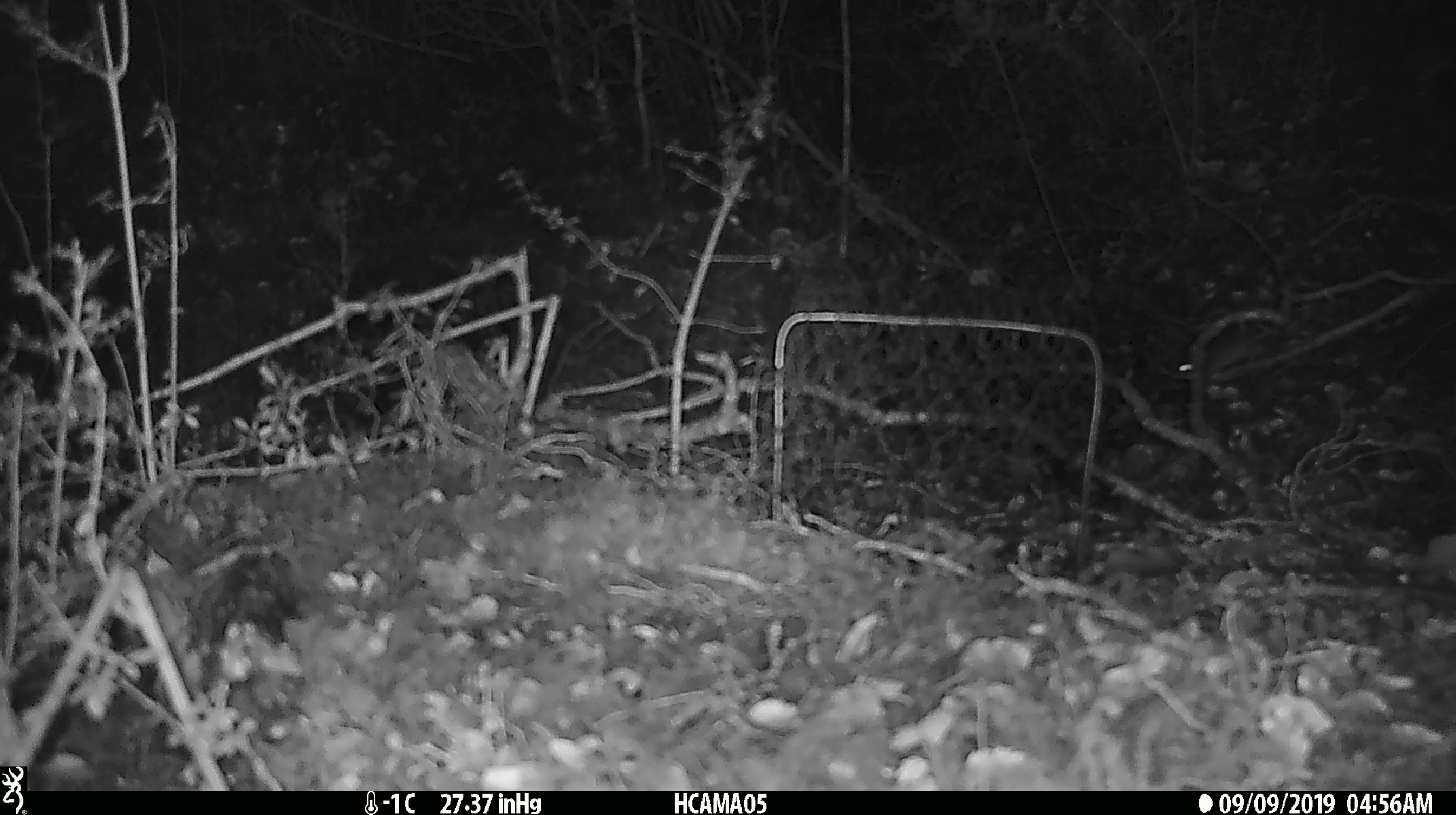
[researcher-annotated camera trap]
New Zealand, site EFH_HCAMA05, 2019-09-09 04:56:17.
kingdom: Animalia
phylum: Chordata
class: Mammalia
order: Rodentia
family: Muridae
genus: Mus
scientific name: Mus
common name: mouse